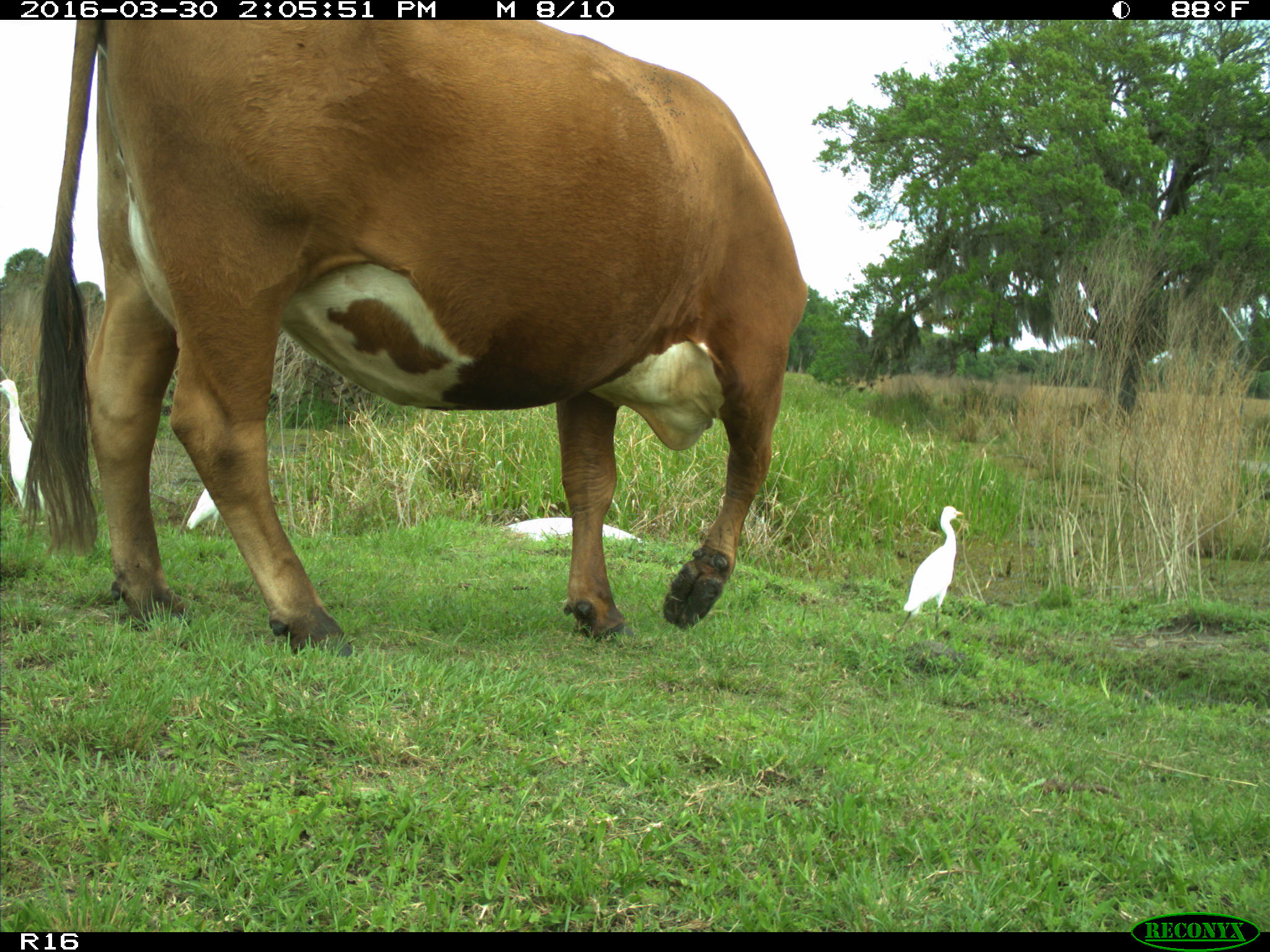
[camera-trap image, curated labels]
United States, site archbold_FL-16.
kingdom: Animalia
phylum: Chordata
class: Mammalia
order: Artiodactyla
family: Bovidae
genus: Bos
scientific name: Bos taurus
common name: domestic cow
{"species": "Bos taurus (domestic cow)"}